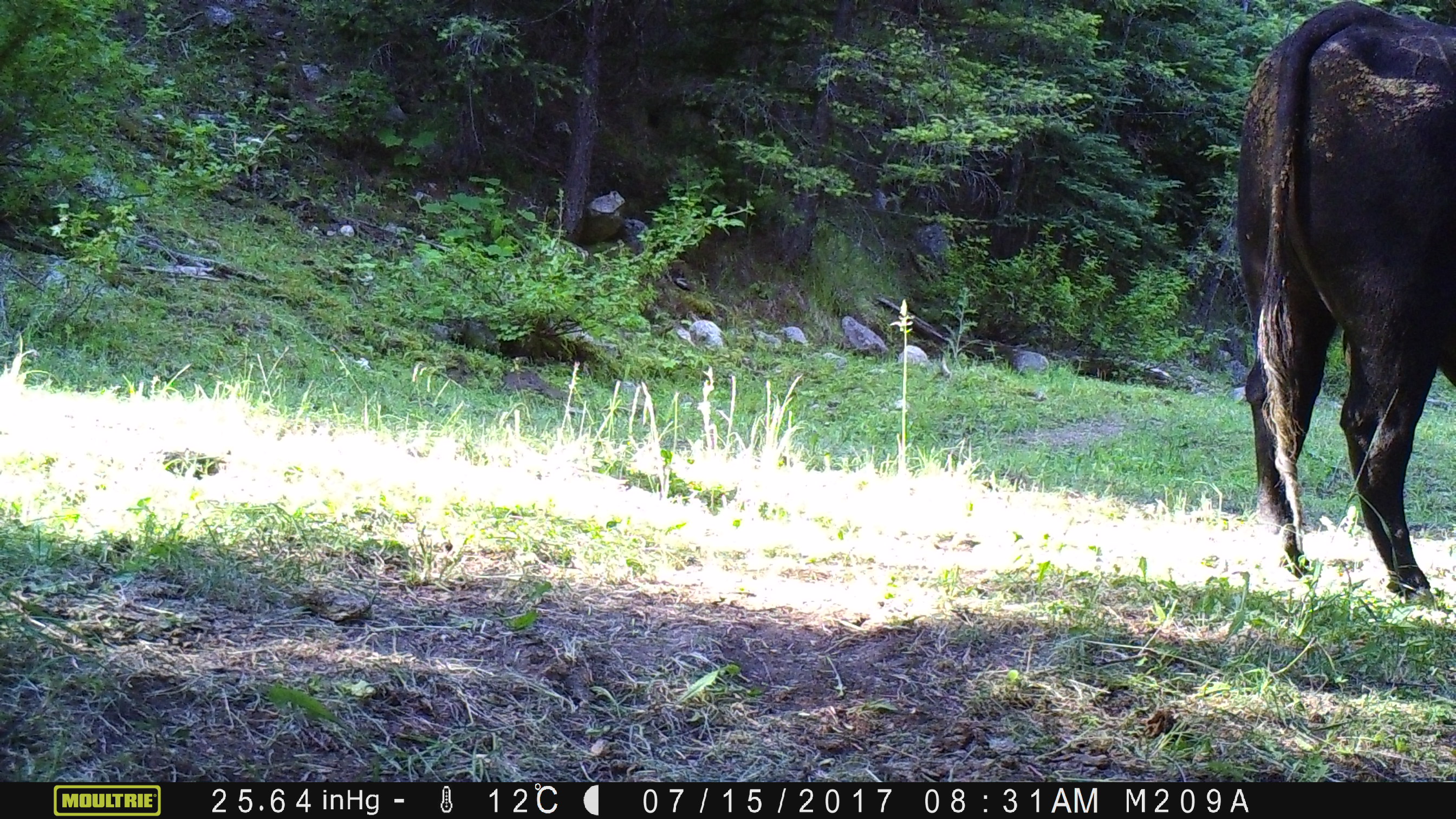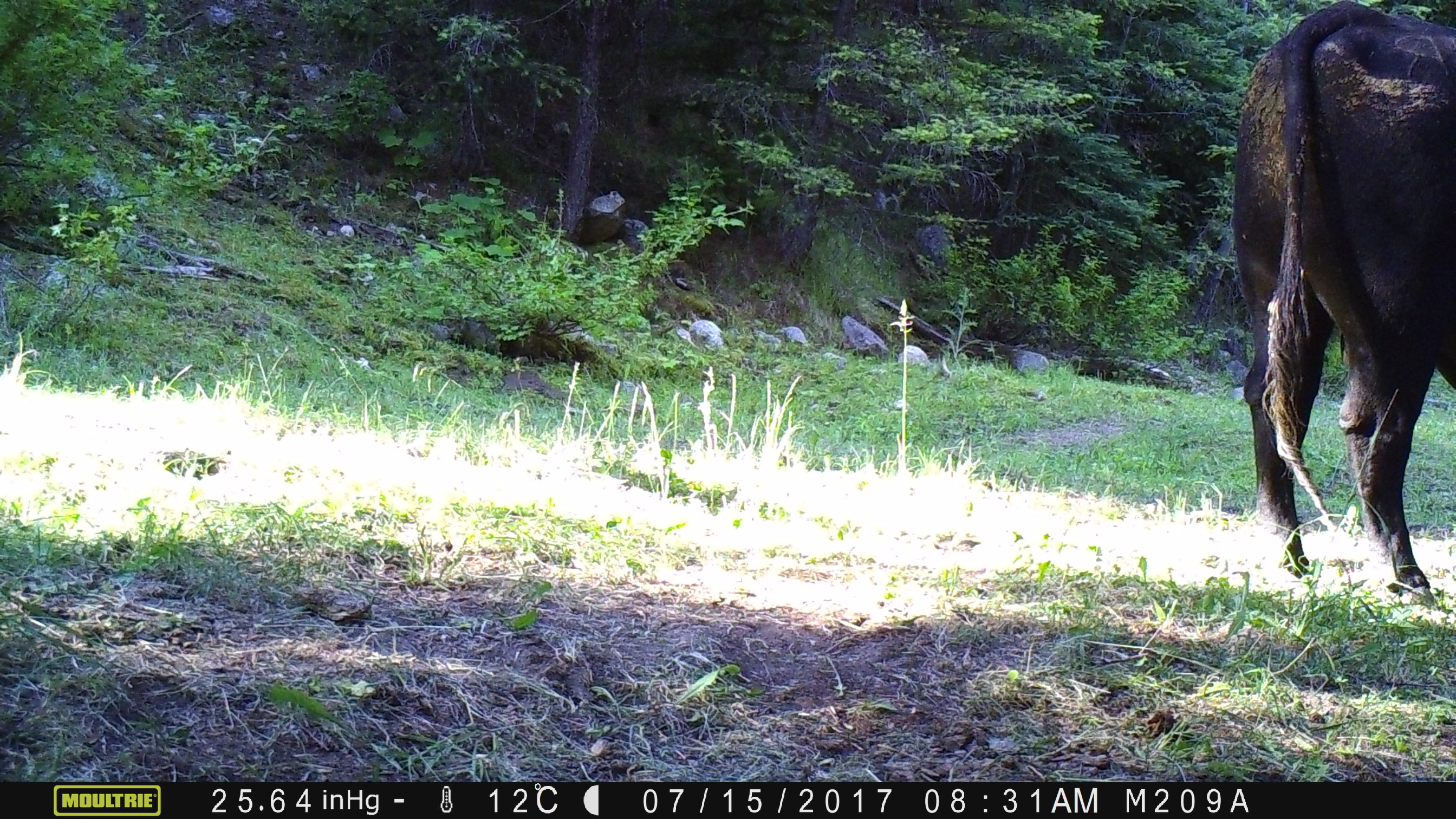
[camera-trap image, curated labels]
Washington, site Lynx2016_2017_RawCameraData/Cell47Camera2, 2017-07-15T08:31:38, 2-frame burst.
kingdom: Animalia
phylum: Chordata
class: Mammalia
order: Artiodactyla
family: Bovidae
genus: Bos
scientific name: Bos taurus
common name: domestic cattle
Domestic cattle (Bos taurus). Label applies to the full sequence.